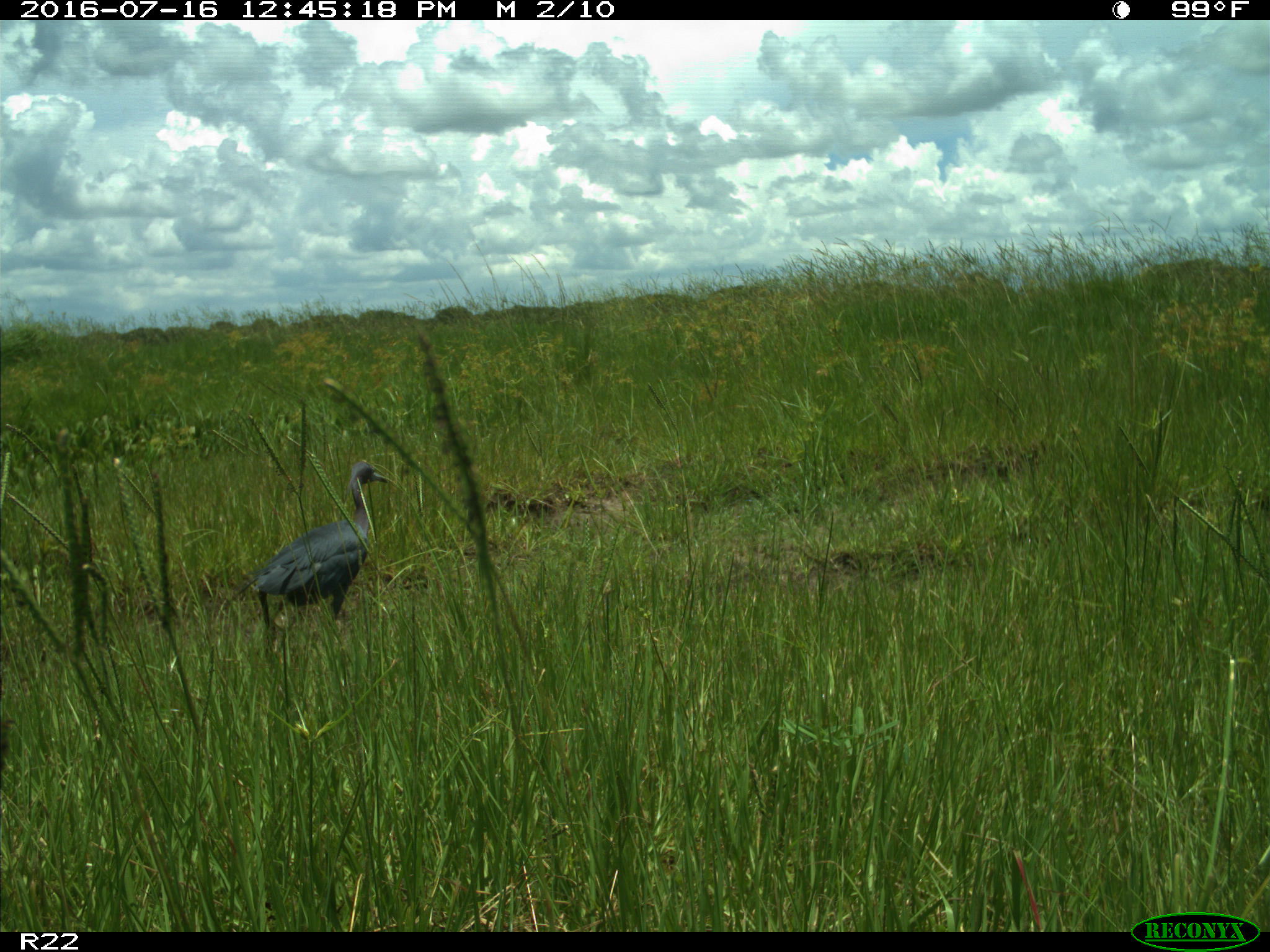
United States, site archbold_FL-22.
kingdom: Animalia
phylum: Chordata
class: Aves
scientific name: Aves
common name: birds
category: unidentified bird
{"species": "unidentified bird (birds) (Aves)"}